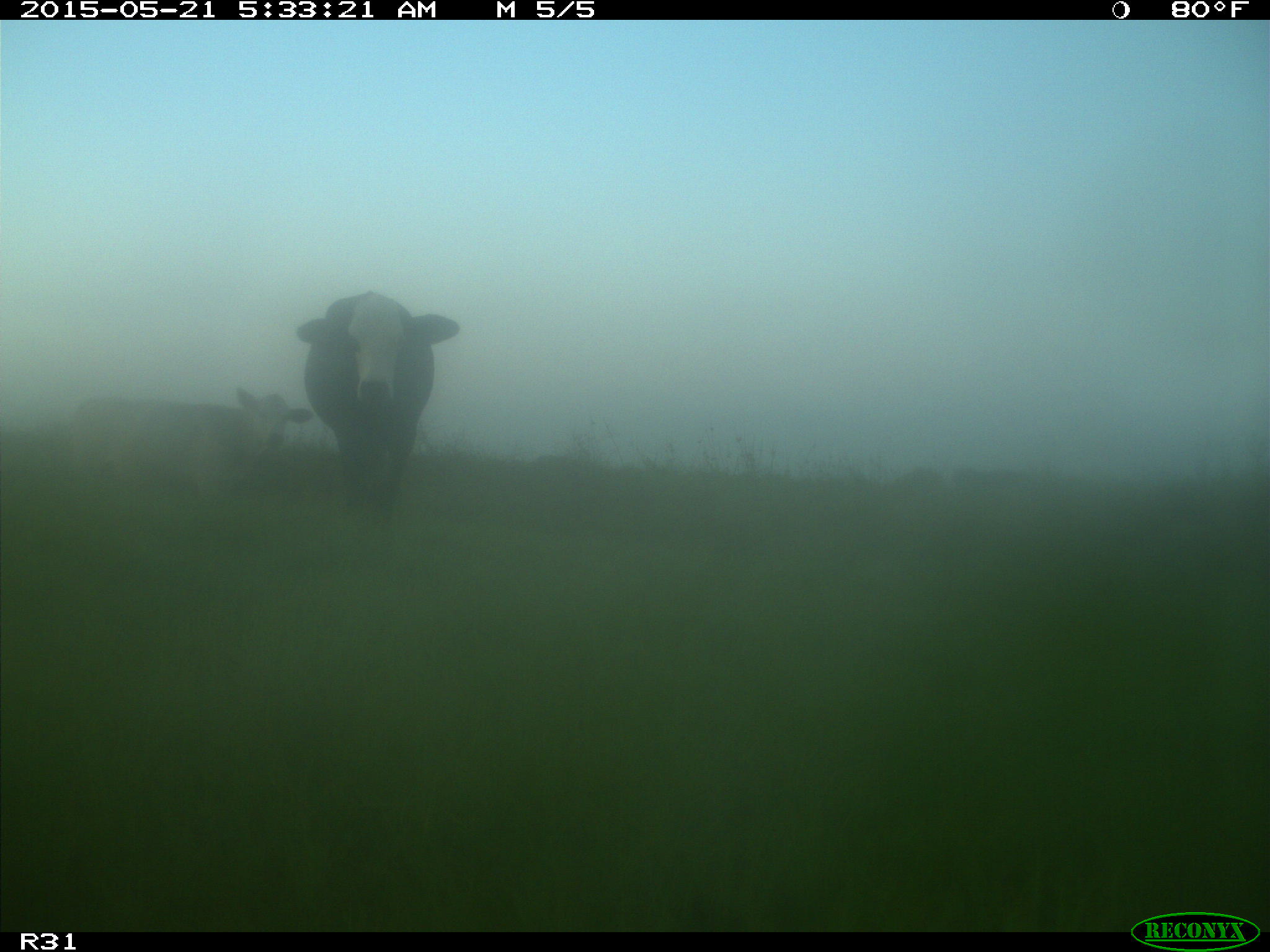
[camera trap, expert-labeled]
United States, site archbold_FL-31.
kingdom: Animalia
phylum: Chordata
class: Mammalia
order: Artiodactyla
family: Bovidae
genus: Bos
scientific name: Bos taurus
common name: domestic cow